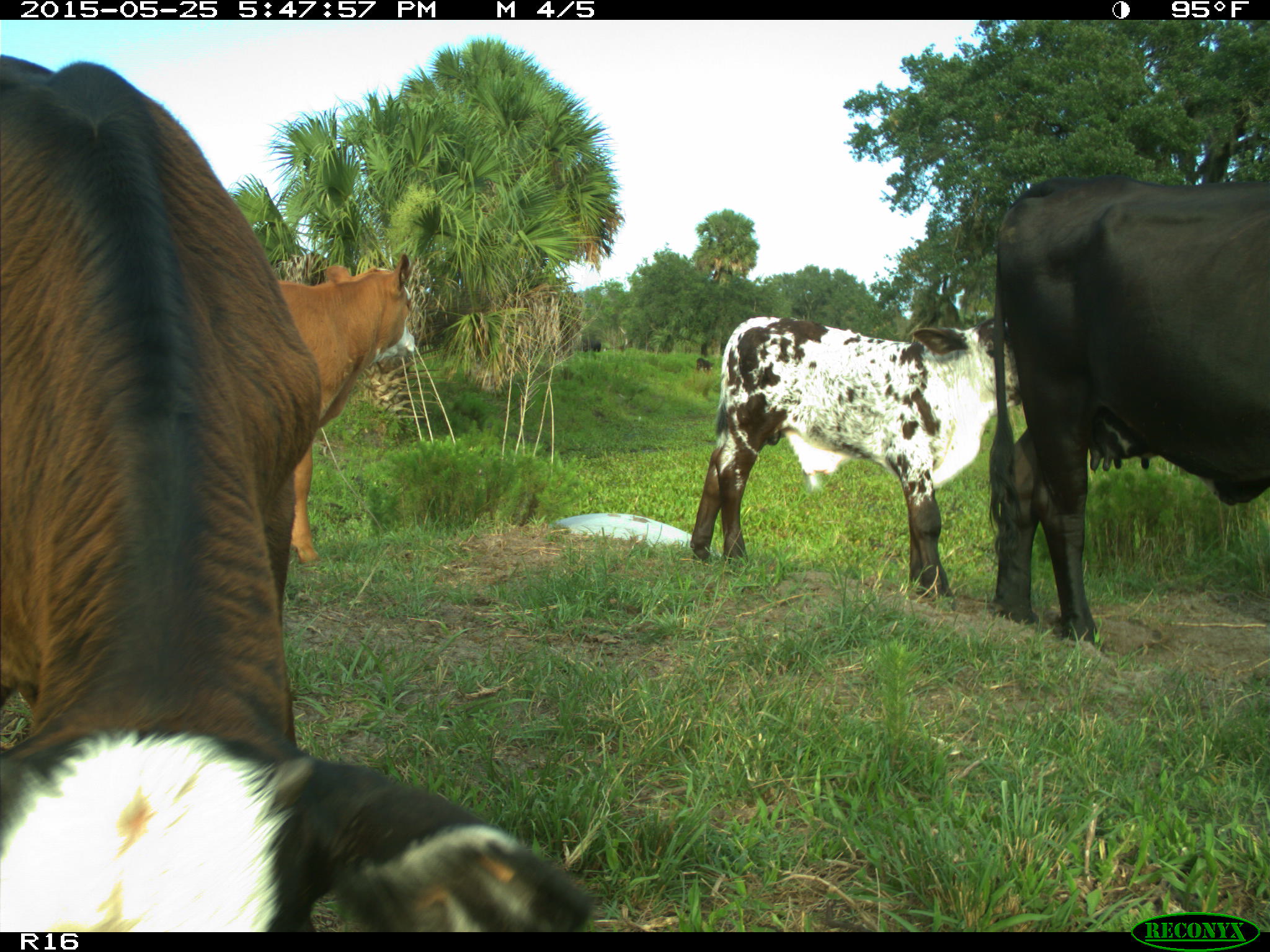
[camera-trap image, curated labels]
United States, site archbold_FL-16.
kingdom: Animalia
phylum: Chordata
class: Mammalia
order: Artiodactyla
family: Bovidae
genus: Bos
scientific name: Bos taurus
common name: domestic cow